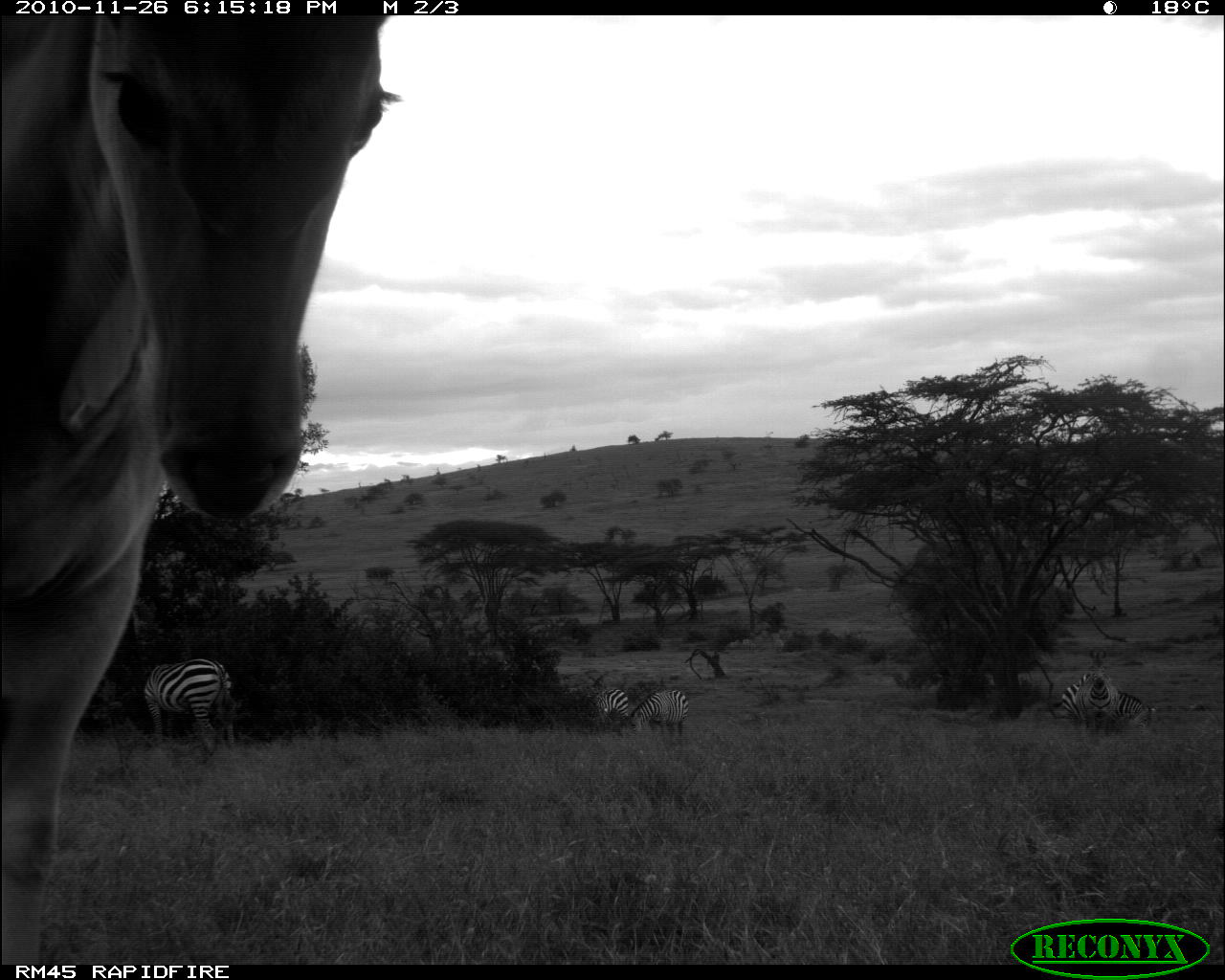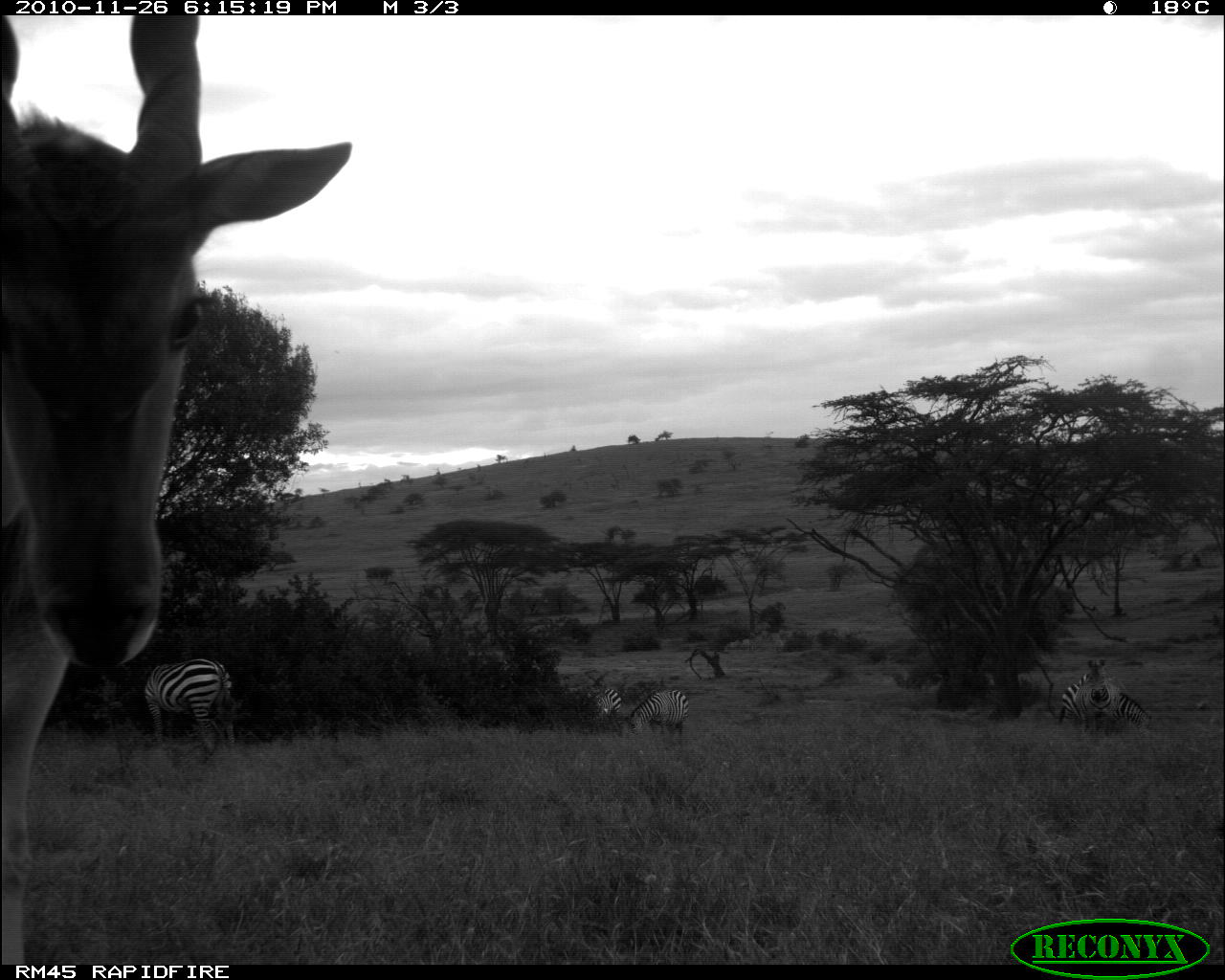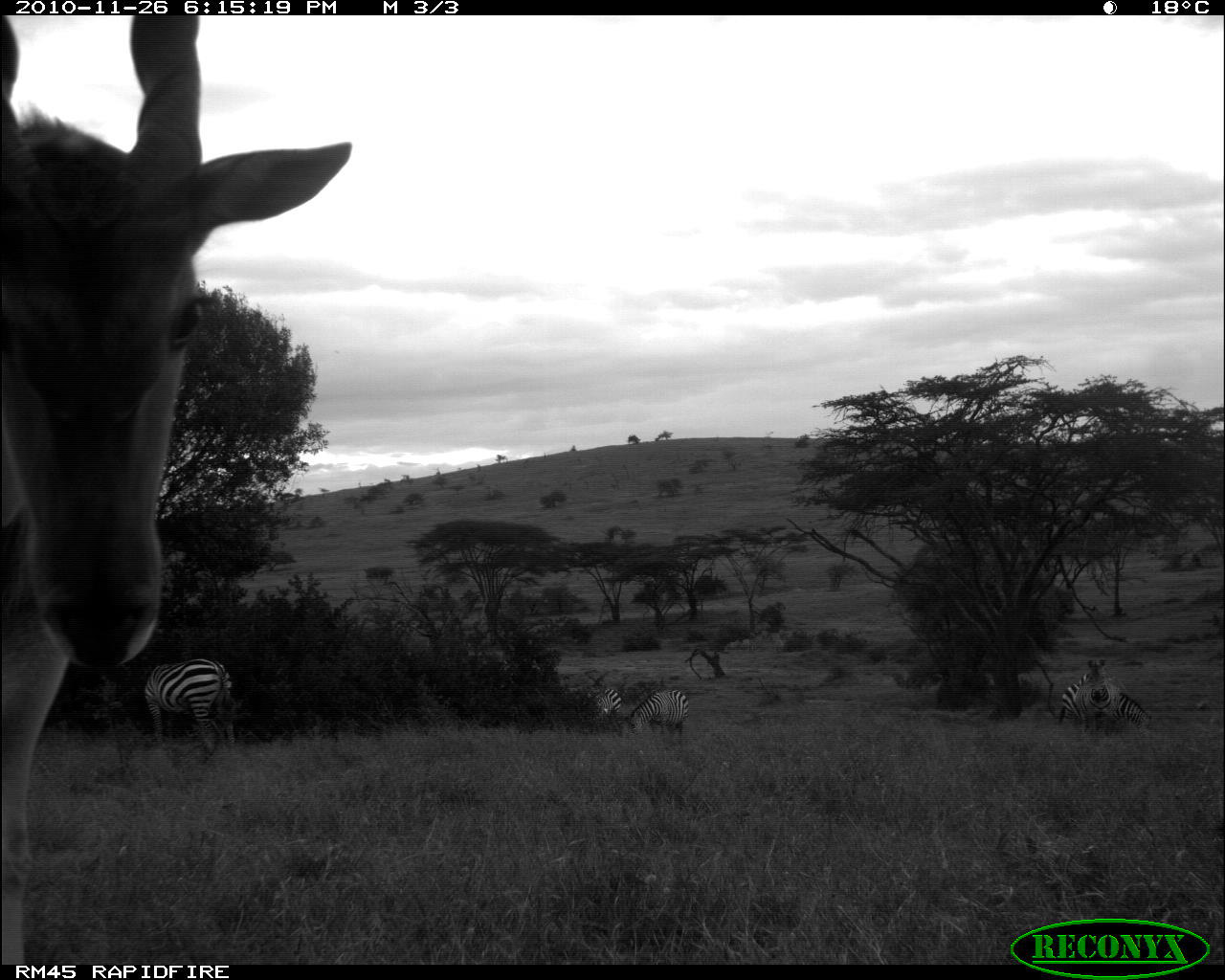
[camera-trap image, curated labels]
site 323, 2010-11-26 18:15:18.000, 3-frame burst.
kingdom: Animalia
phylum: Chordata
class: Mammalia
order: Perissodactyla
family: Equidae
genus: Equus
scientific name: Equus quagga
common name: plains zebra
Equus quagga (plains zebra), count 6.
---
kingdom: Animalia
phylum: Chordata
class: Mammalia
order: Artiodactyla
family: Bovidae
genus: Tragelaphus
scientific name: Tragelaphus oryx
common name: eland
Tragelaphus oryx (eland), count 1.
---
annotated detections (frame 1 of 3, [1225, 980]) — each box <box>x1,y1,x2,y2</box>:
equus quagga: <box>0,14,400,961</box>; <box>143,657,237,755</box>; <box>1052,664,1118,738</box>; <box>627,687,690,735</box>; <box>1117,688,1157,728</box>; <box>590,686,630,722</box>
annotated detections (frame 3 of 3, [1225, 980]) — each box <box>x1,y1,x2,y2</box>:
equus quagga: <box>0,11,352,958</box>; <box>142,656,235,755</box>; <box>1057,670,1152,734</box>; <box>1073,657,1120,736</box>; <box>627,688,690,735</box>; <box>590,688,623,720</box>